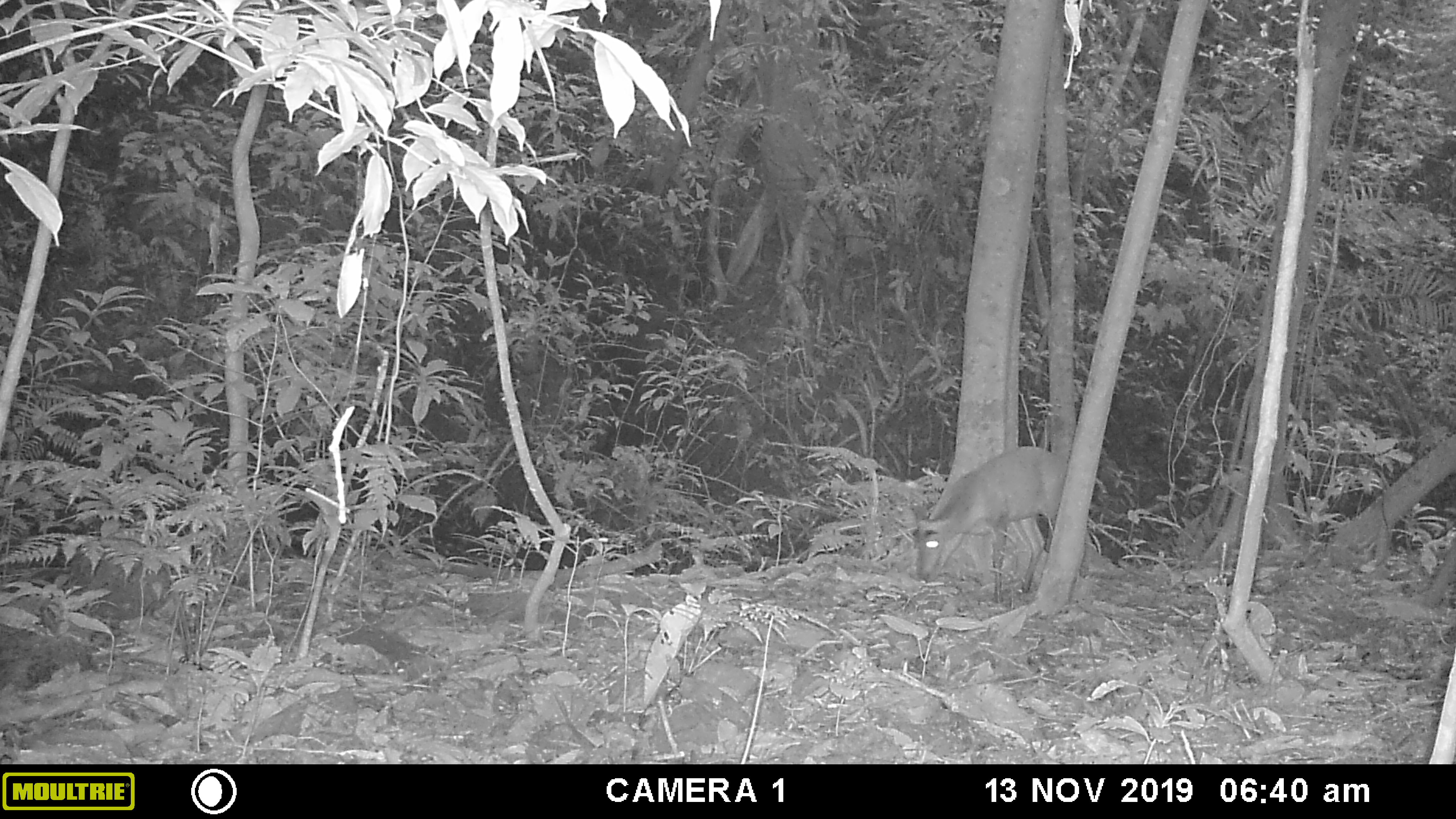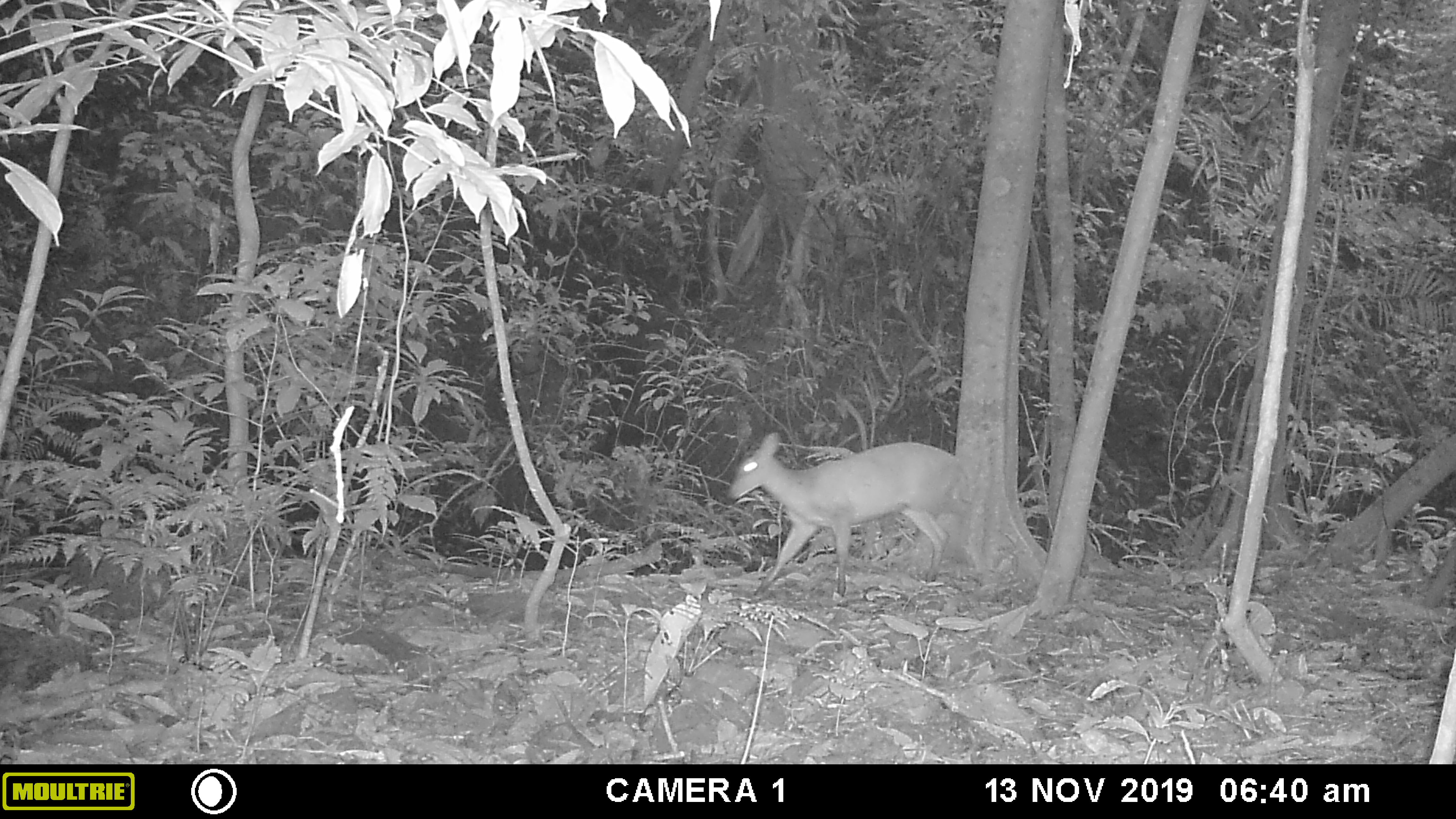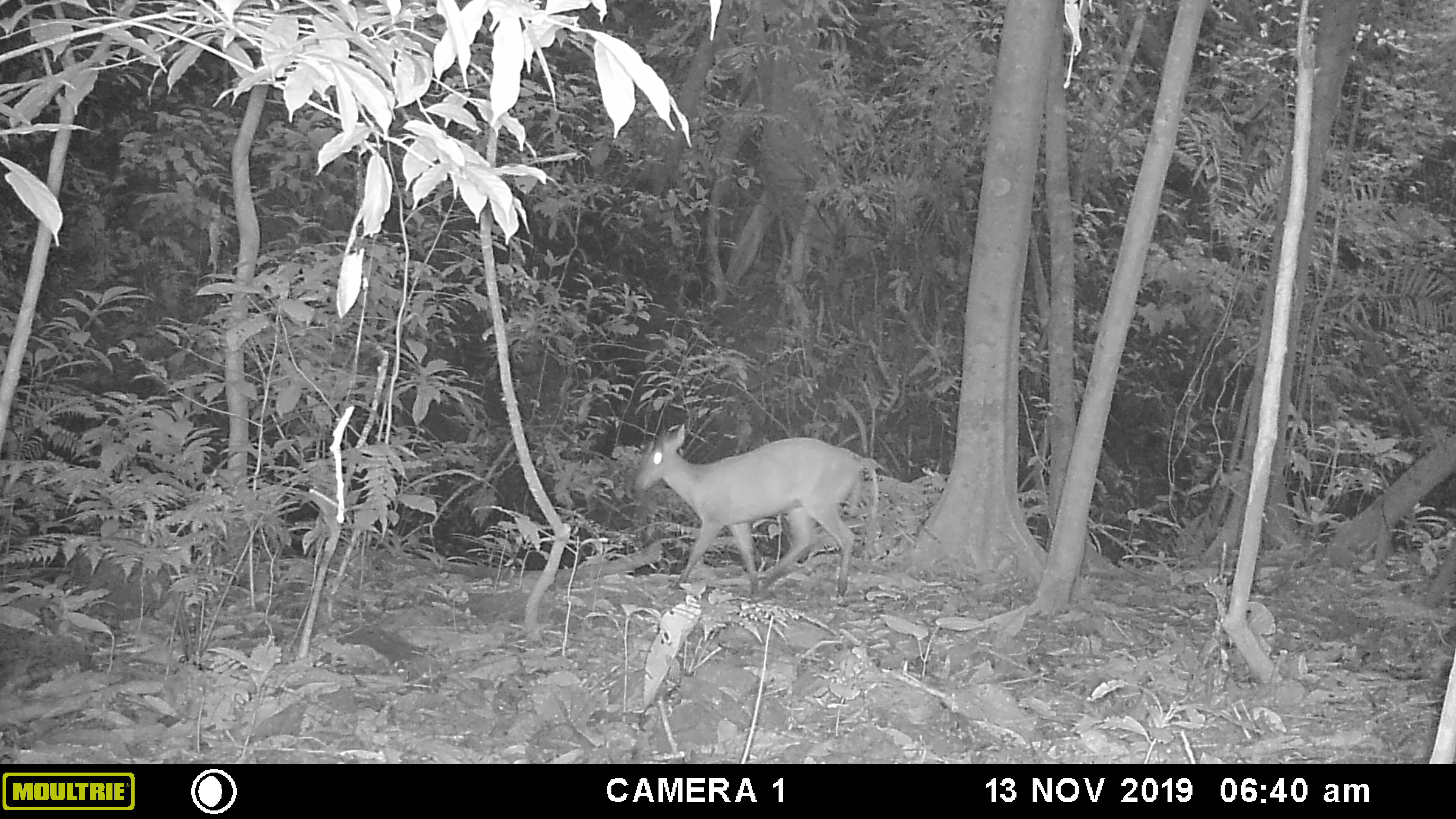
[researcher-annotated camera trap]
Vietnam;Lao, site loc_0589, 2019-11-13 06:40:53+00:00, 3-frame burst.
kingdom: Animalia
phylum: Chordata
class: Mammalia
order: Artiodactyla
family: Cervidae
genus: Muntiacus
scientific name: Muntiacus muntjak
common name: red muntjac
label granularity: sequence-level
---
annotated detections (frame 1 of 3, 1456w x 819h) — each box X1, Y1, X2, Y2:
red muntjac: 907, 445, 1075, 603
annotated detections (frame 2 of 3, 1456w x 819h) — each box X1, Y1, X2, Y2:
red muntjac: 724, 430, 976, 596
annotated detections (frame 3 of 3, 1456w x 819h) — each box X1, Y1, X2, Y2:
red muntjac: 633, 422, 884, 608